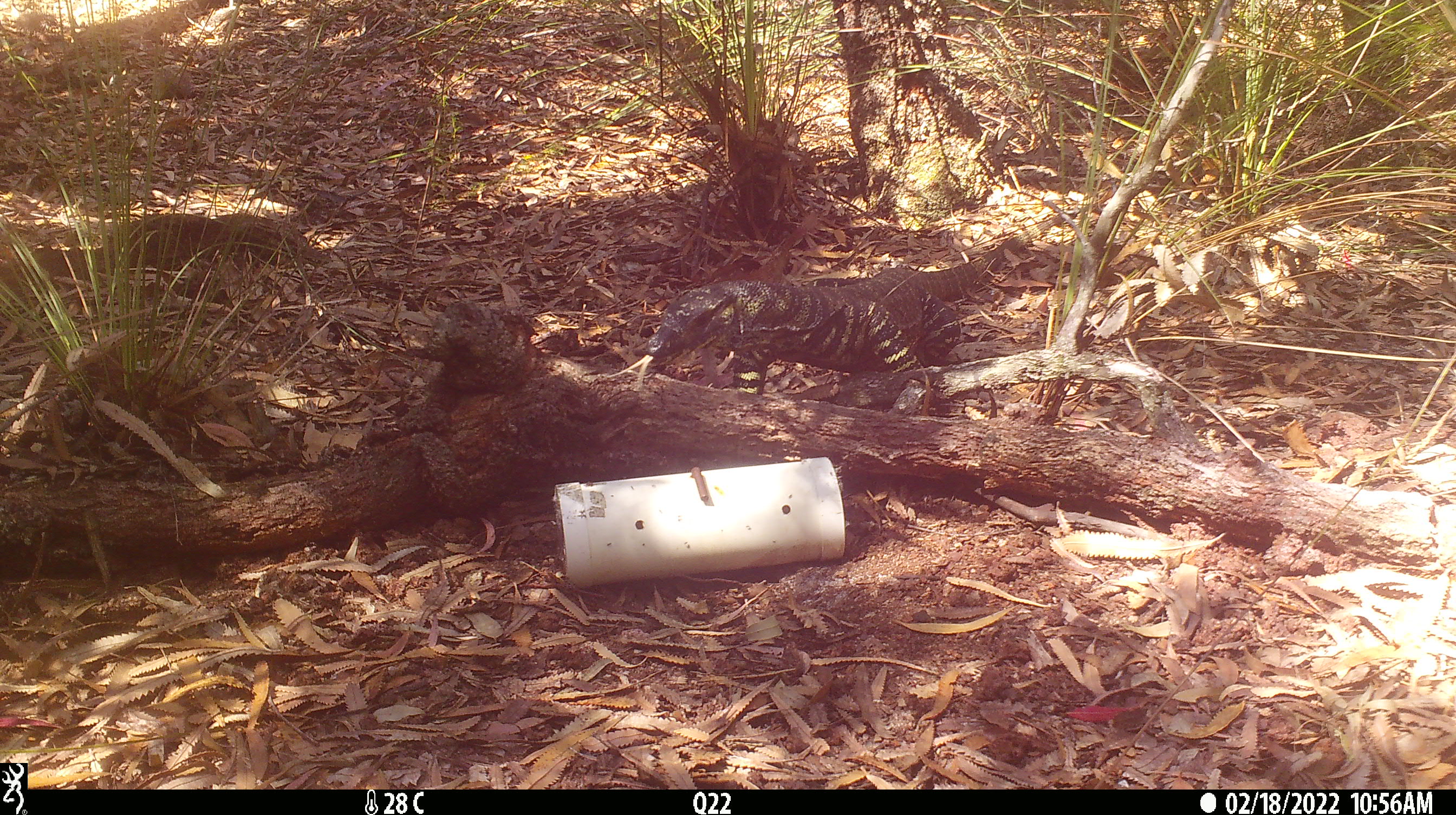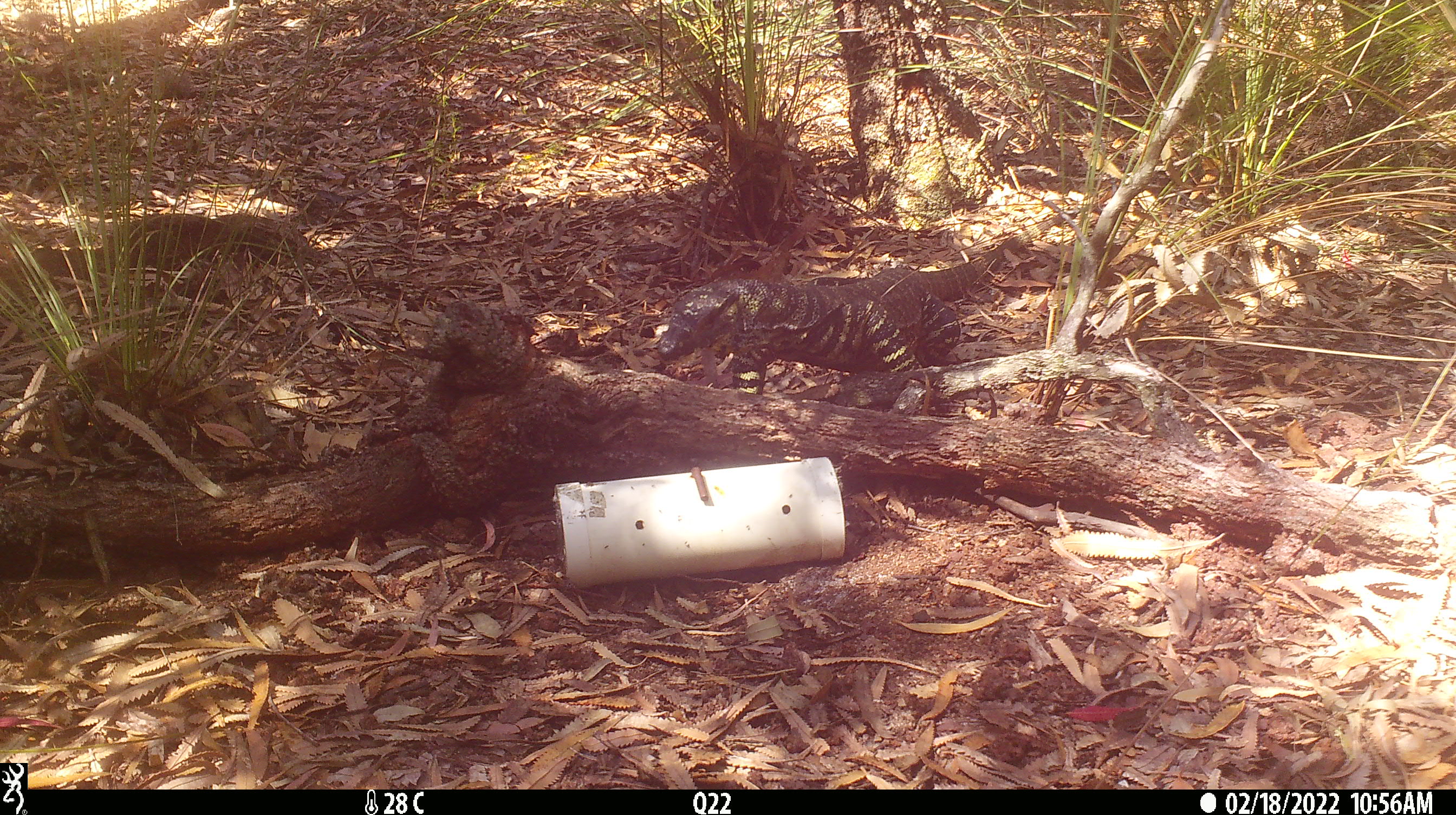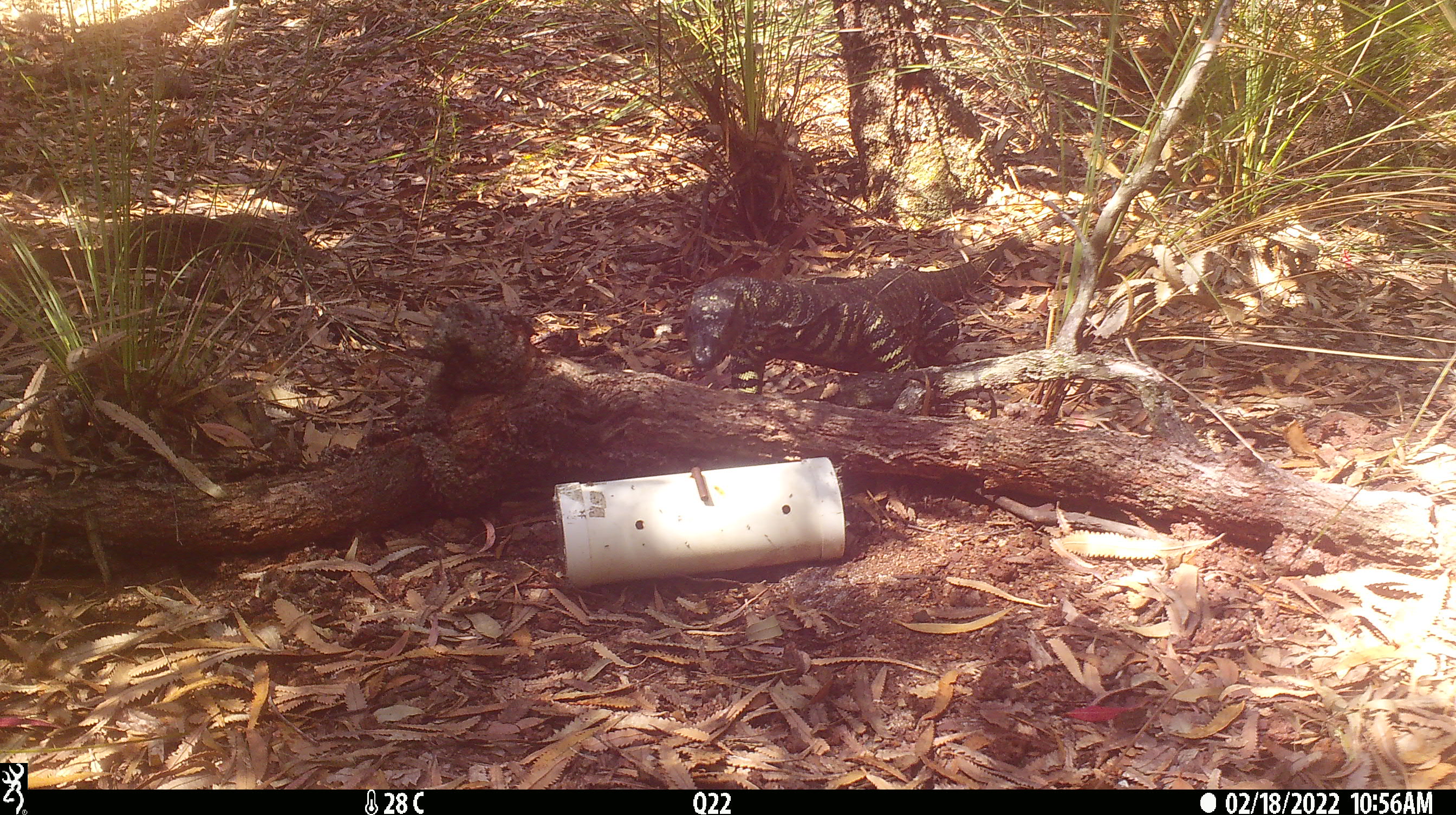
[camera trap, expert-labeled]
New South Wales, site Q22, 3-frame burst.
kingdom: Animalia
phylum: Chordata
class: Reptilia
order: Squamata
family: Varanidae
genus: Varanus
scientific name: Varanus varius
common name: lace monitor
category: goanna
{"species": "goanna (lace monitor) (Varanus varius)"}